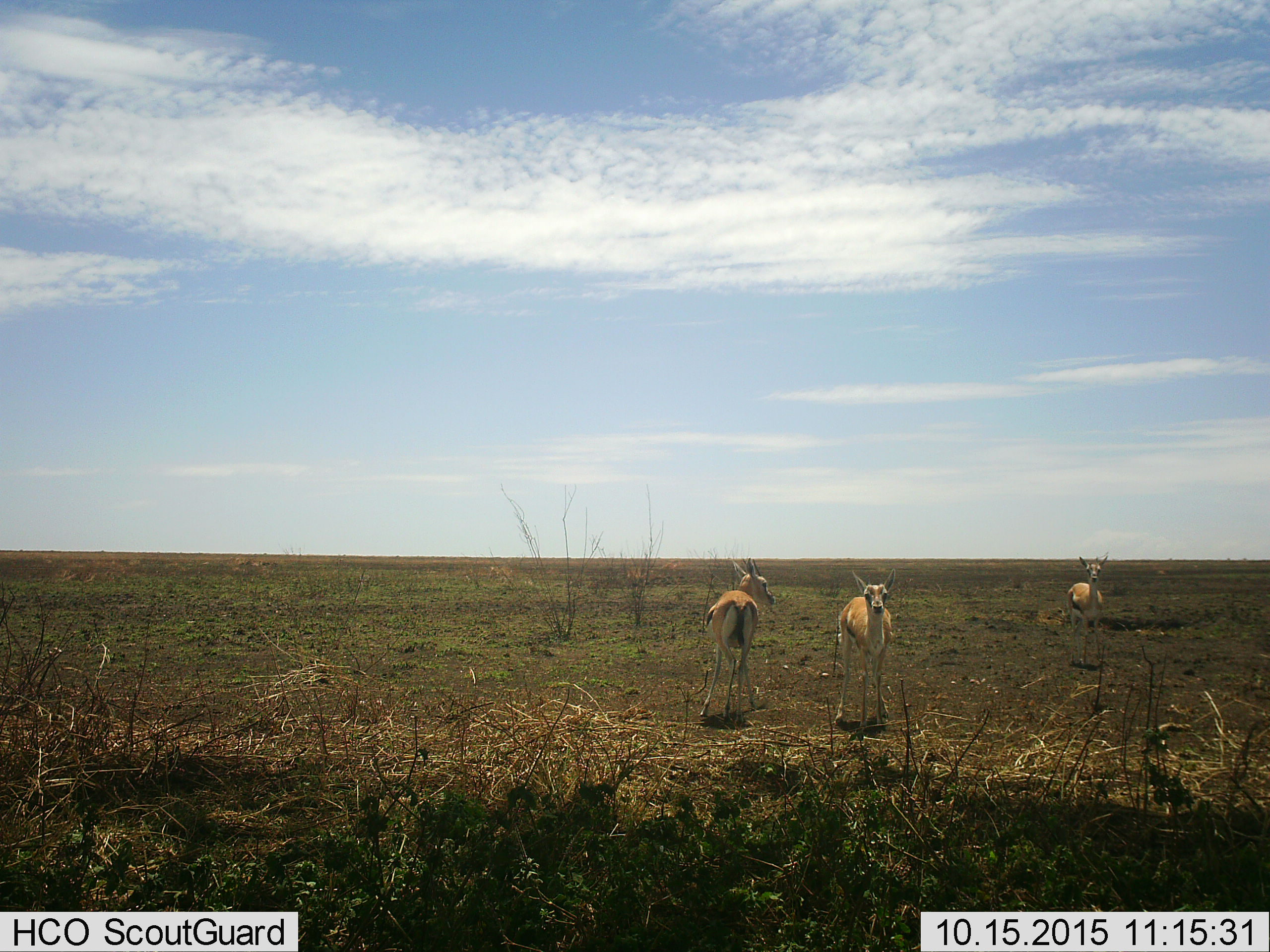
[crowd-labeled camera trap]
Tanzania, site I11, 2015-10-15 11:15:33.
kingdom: Animalia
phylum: Chordata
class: Mammalia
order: Artiodactyla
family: Bovidae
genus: Eudorcas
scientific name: Eudorcas thomsonii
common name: thomson's gazelle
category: gazellethomsons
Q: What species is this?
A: Gazellethomsons (thomson's gazelle) (Eudorcas thomsonii).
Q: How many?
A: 3.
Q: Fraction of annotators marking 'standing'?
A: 100%.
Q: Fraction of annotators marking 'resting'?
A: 0%.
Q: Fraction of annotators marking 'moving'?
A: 0%.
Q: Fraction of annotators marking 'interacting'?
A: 0%.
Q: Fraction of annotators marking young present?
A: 0%.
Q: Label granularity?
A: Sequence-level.